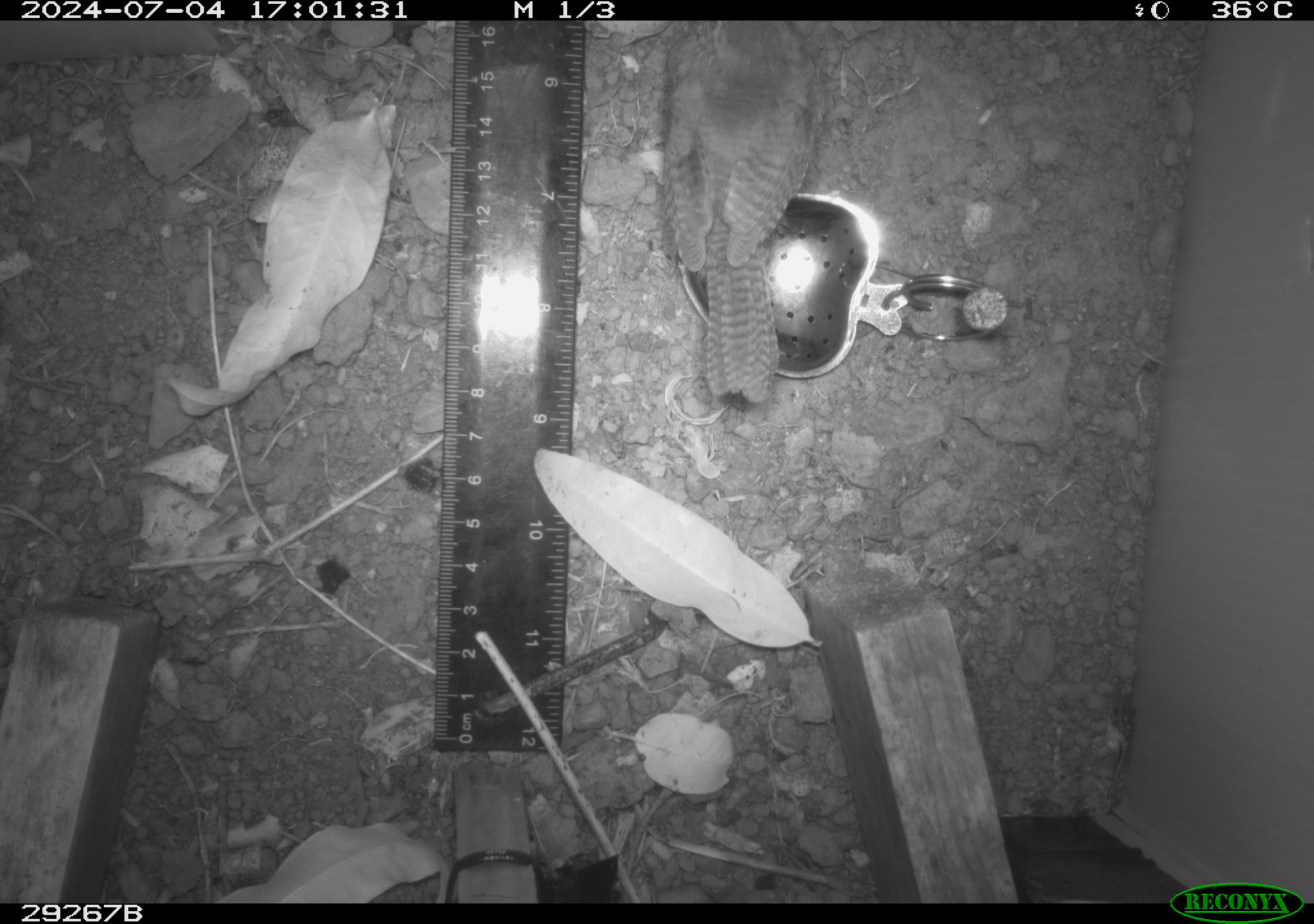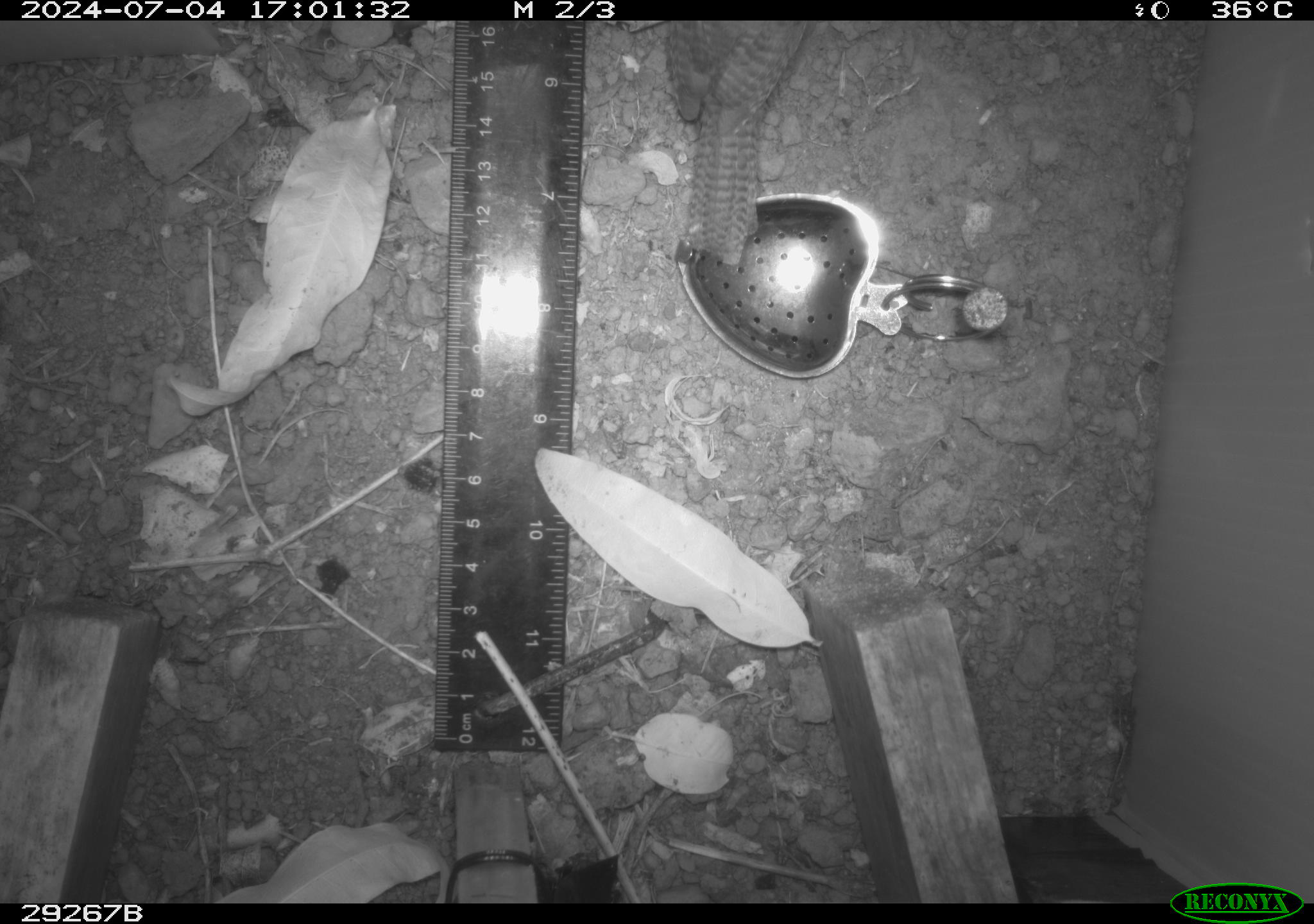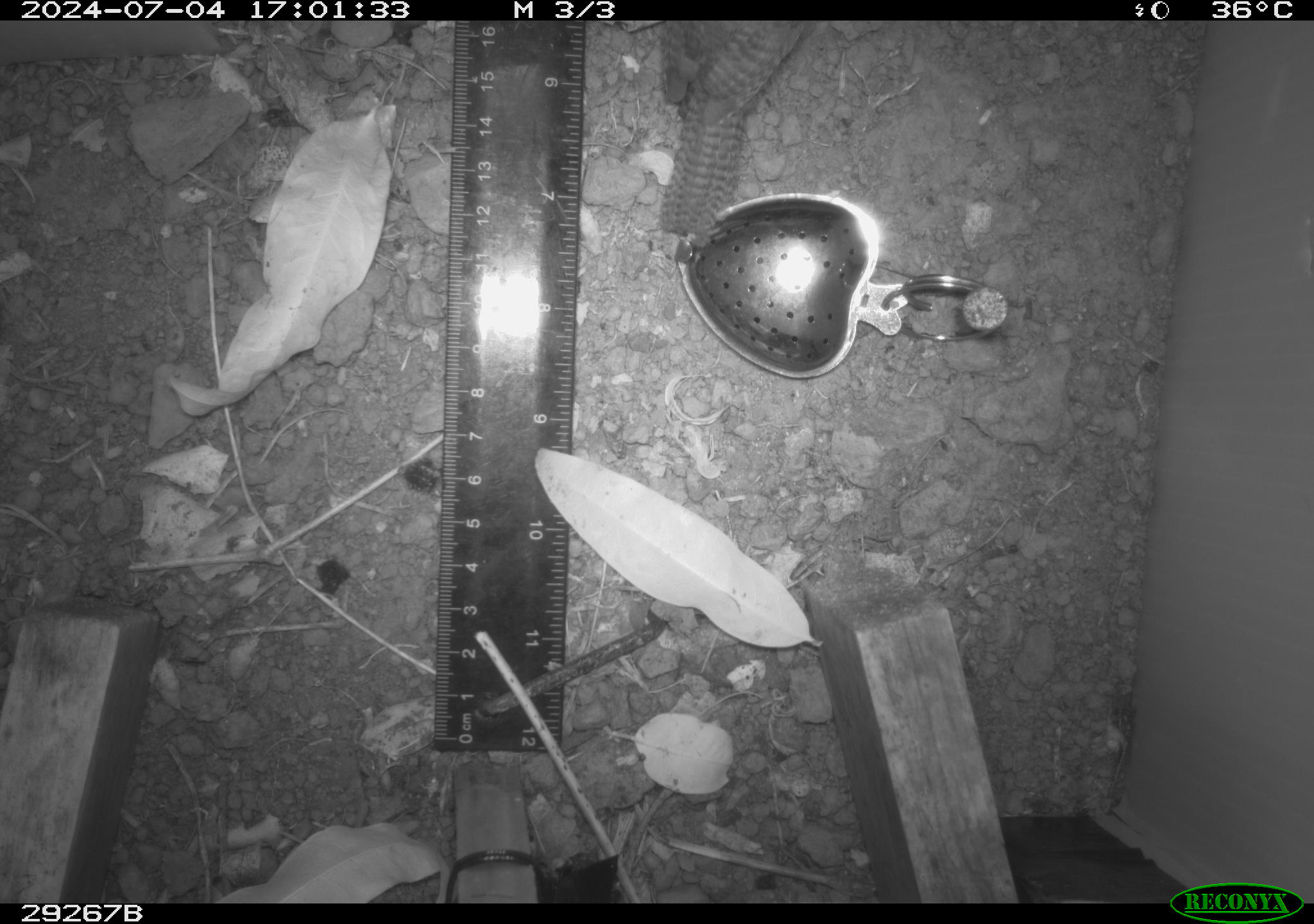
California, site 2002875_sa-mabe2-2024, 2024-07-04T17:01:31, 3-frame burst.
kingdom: Animalia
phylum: Chordata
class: Aves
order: Passeriformes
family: Troglodytidae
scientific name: Troglodytidae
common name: wren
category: troglodytidae family